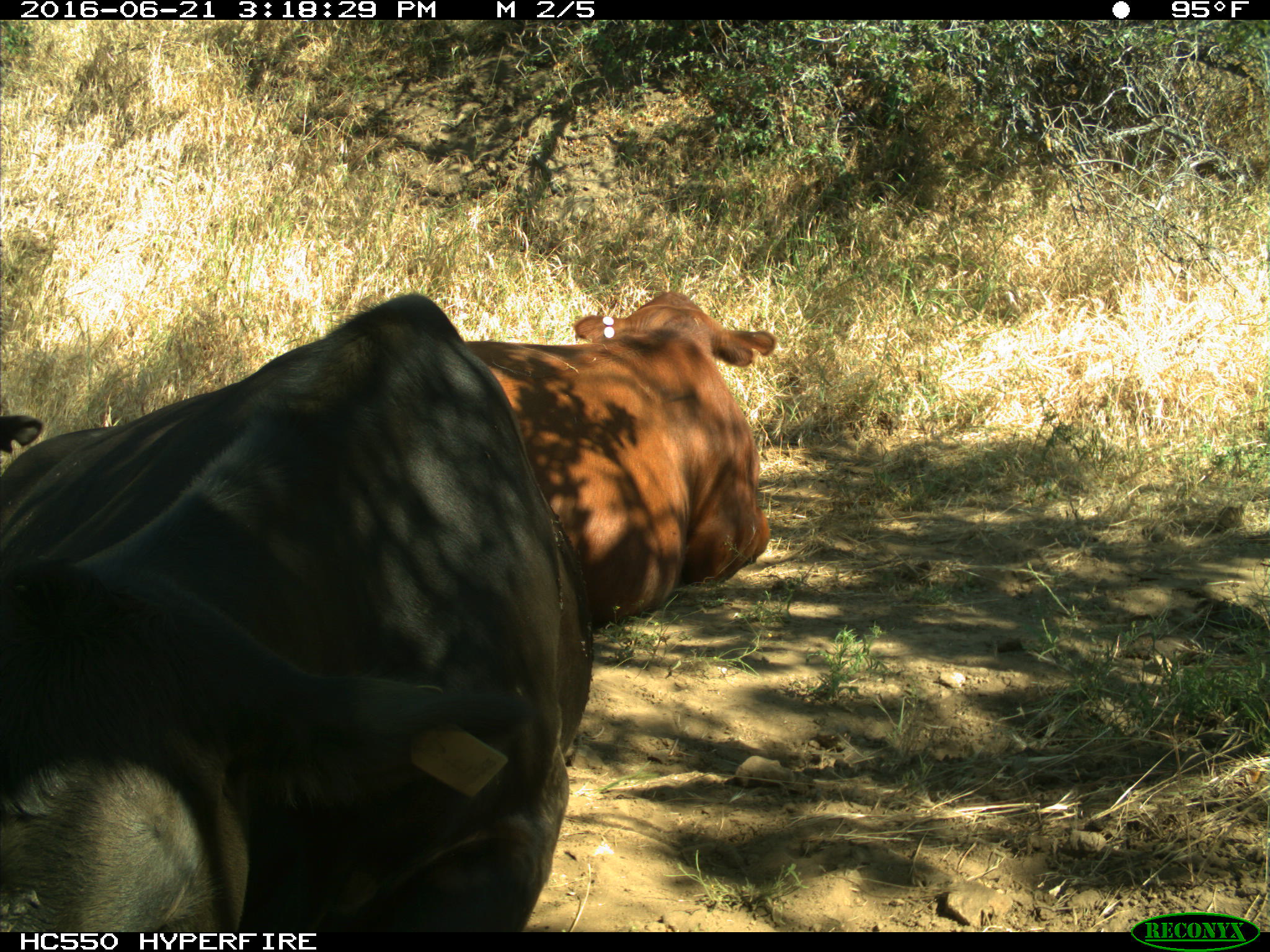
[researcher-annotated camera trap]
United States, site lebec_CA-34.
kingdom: Animalia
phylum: Chordata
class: Mammalia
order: Artiodactyla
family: Bovidae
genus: Bos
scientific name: Bos taurus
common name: domestic cow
Bos taurus (domestic cow).